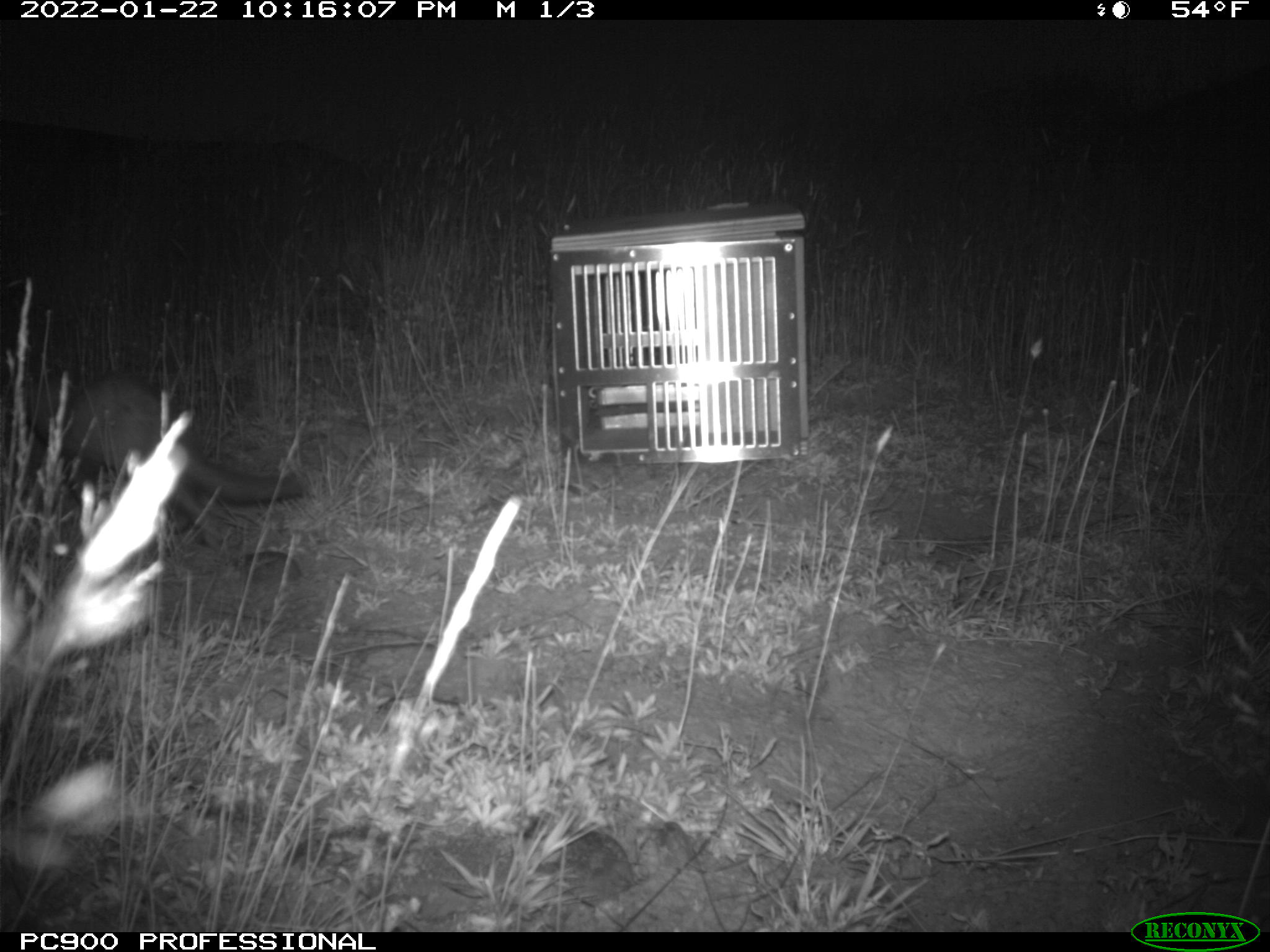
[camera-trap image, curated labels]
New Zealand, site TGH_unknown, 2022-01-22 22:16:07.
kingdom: Animalia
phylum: Chordata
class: Mammalia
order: Carnivora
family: Mustelidae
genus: Mustela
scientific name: Mustela furo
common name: ferret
Ferret (Mustela furo).